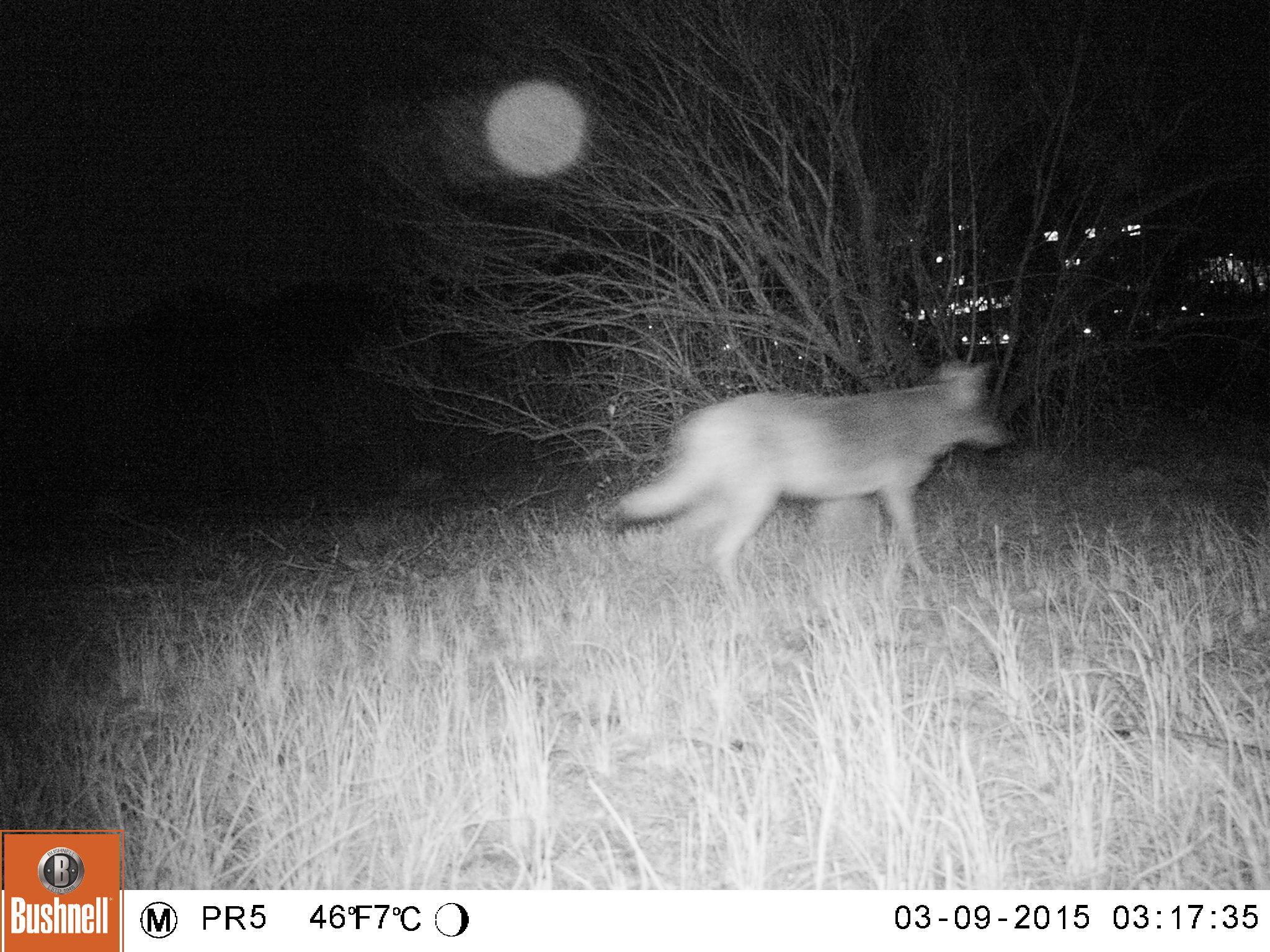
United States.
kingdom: Animalia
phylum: Chordata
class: Mammalia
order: Carnivora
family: Canidae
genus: Canis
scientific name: Canis latrans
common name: coyote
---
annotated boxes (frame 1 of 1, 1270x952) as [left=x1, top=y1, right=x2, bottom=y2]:
Coyote: [left=619, top=360, right=1019, bottom=615]